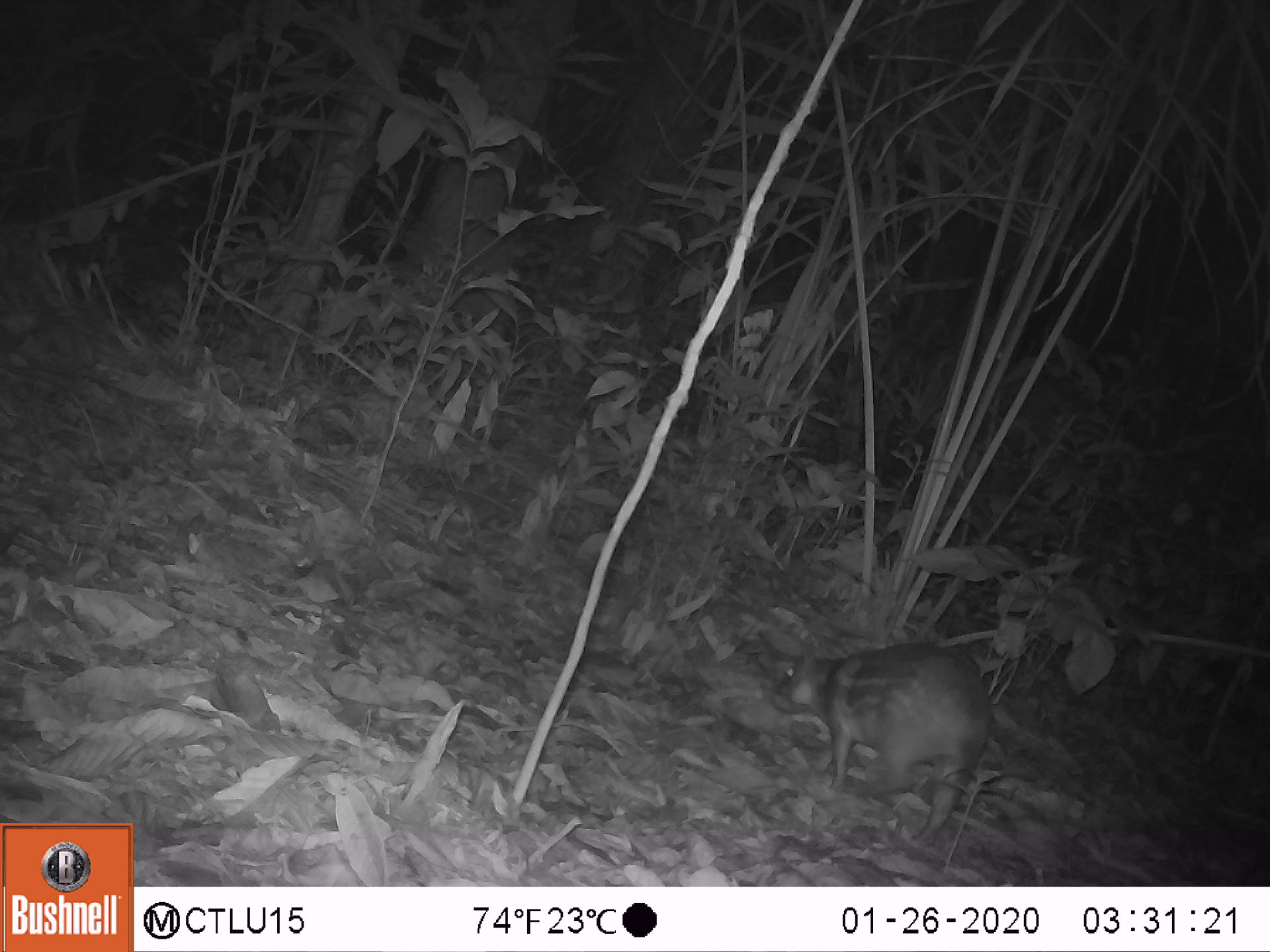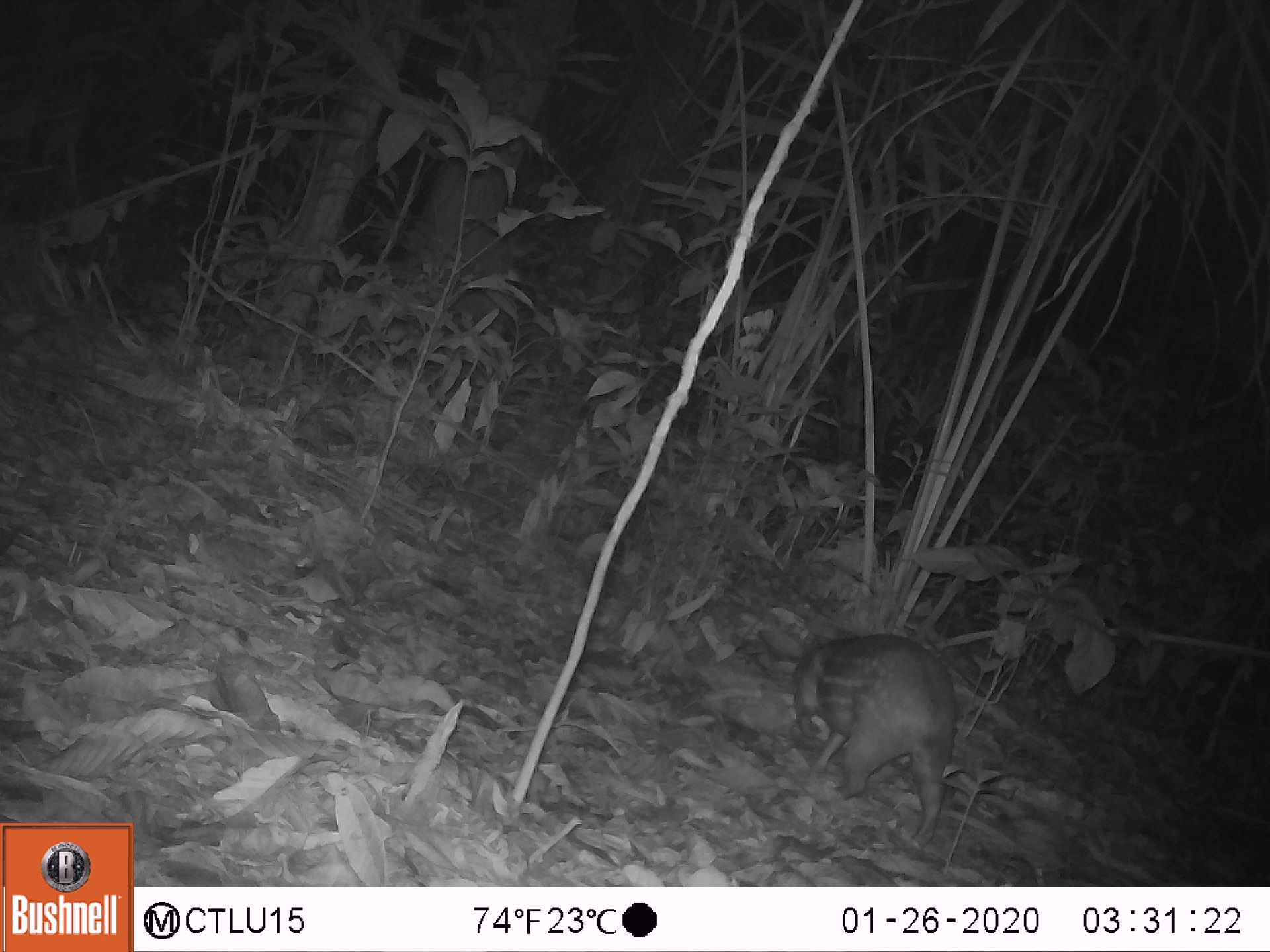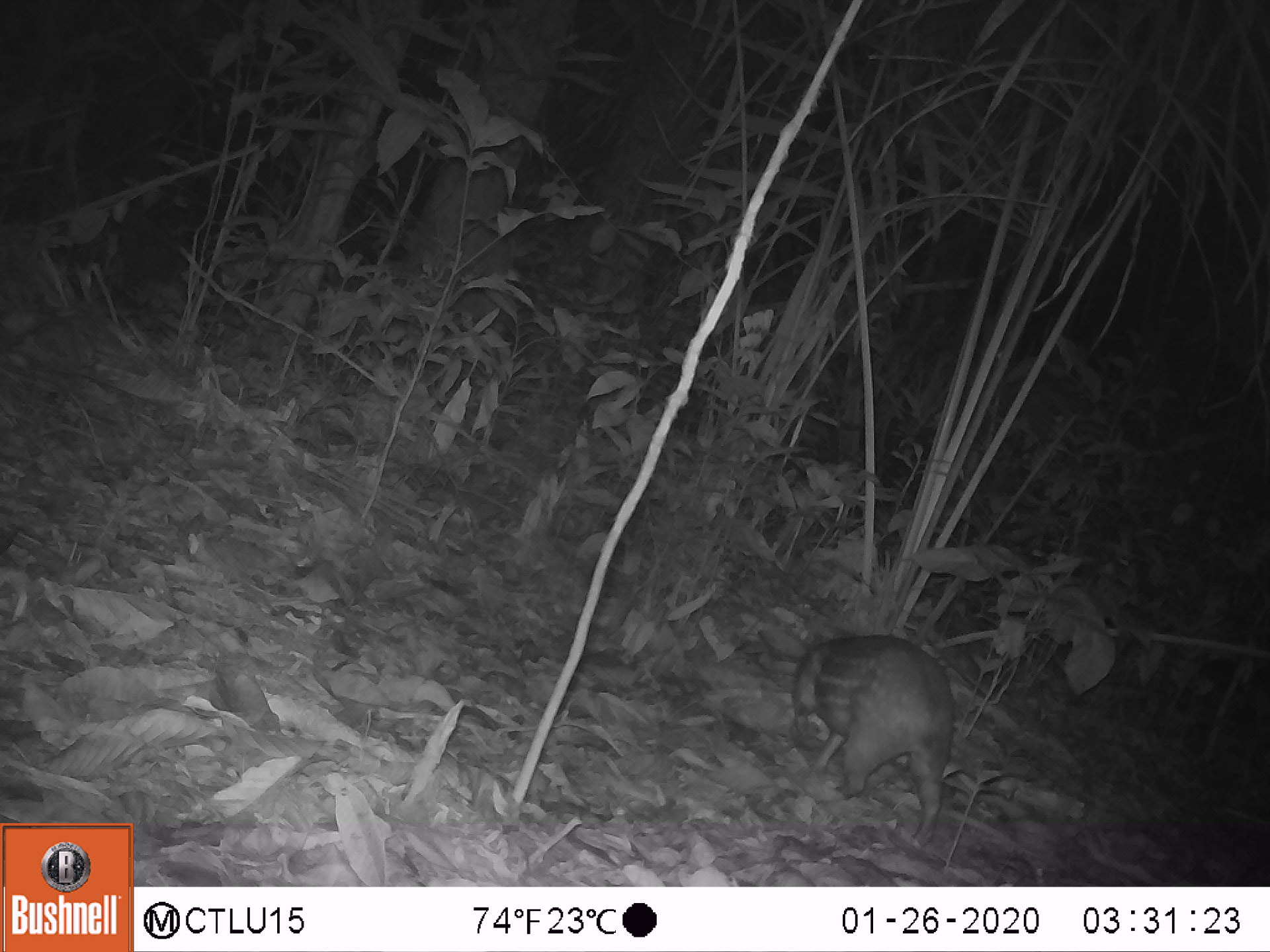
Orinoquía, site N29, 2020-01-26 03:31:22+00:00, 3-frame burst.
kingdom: Animalia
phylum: Chordata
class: Mammalia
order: Rodentia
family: Cuniculidae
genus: Cuniculus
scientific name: Cuniculus paca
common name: spotted paca